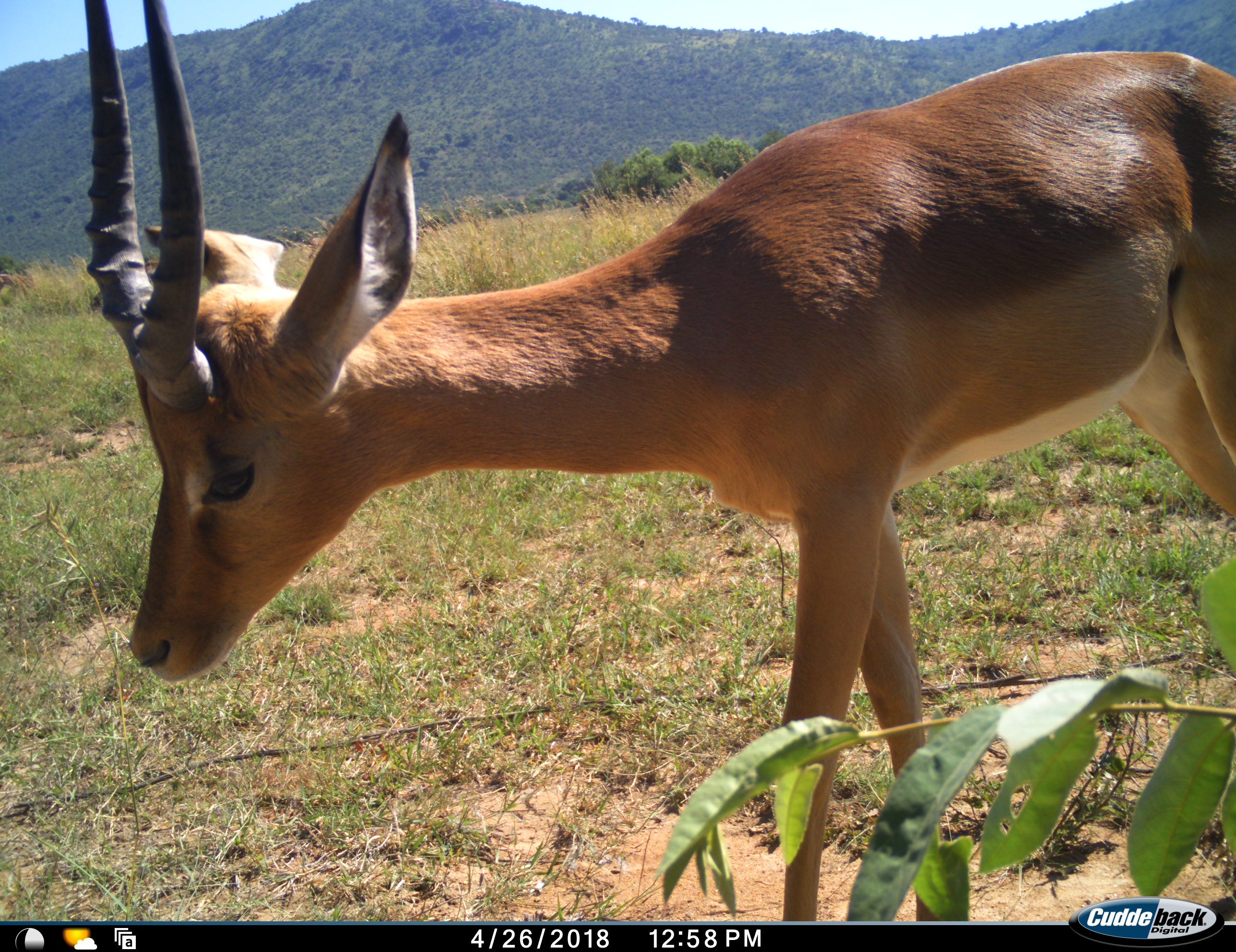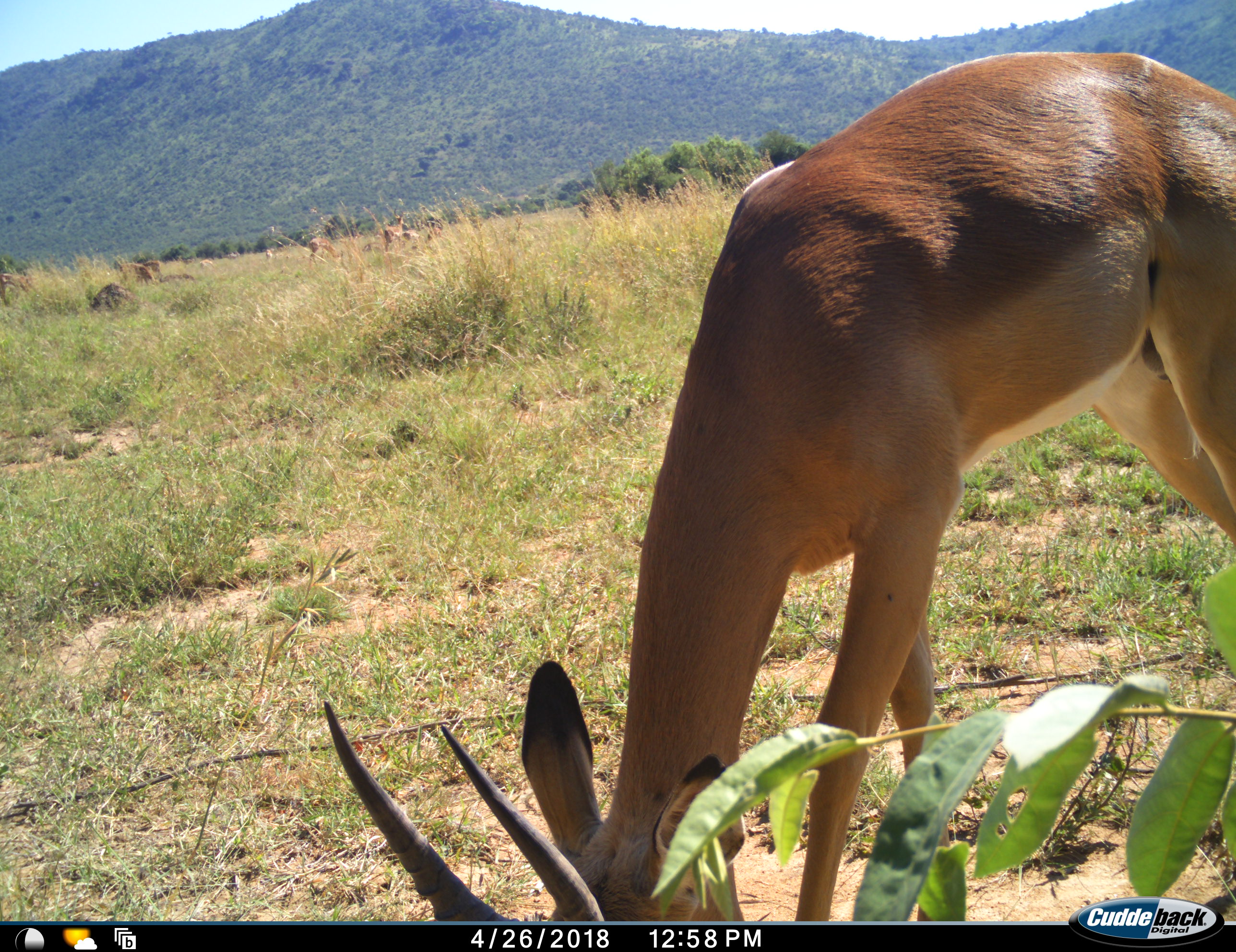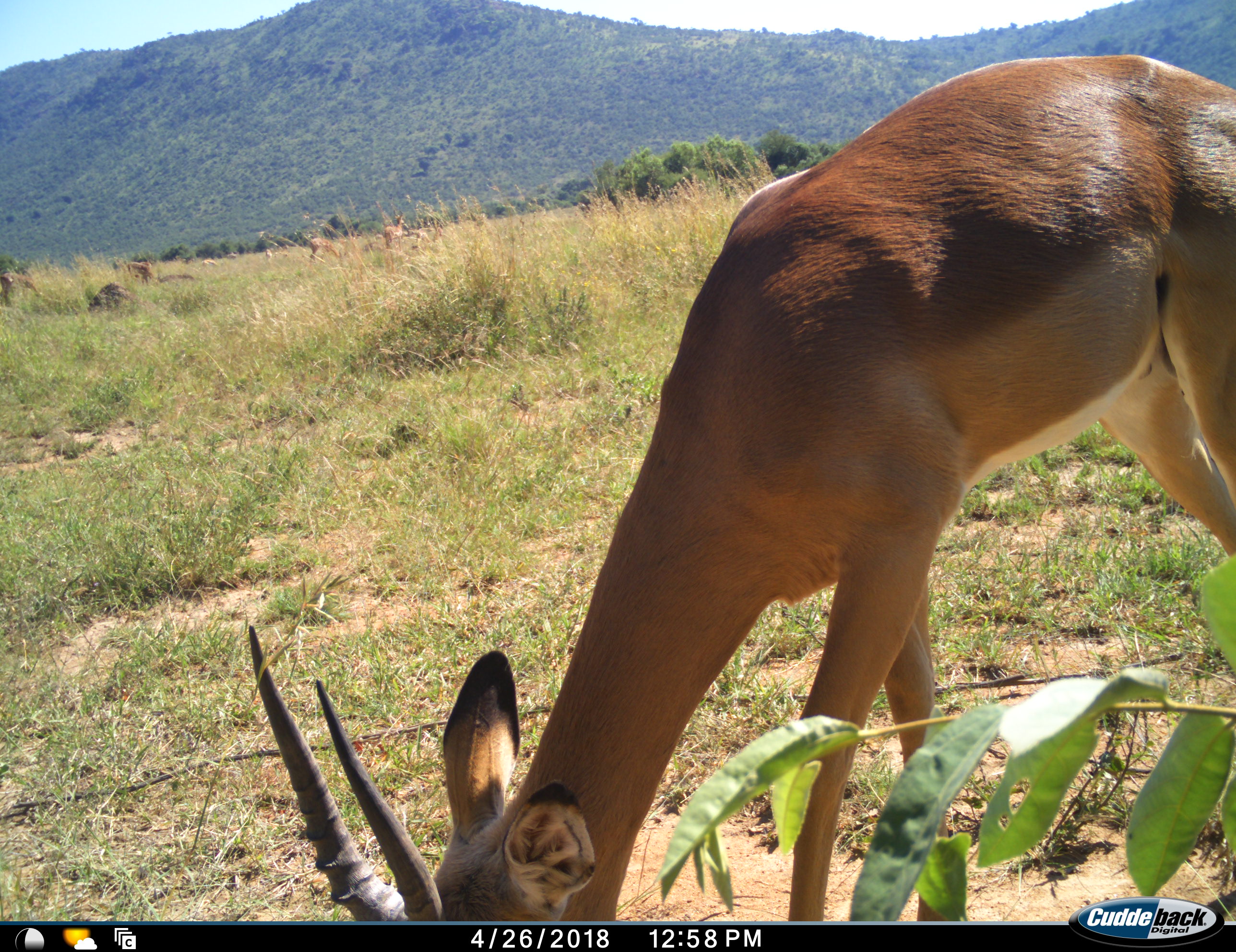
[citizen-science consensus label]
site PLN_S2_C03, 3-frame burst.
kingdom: Animalia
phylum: Chordata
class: Mammalia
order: Artiodactyla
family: Bovidae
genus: Aepyceros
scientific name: Aepyceros melampus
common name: impala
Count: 1.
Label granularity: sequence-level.